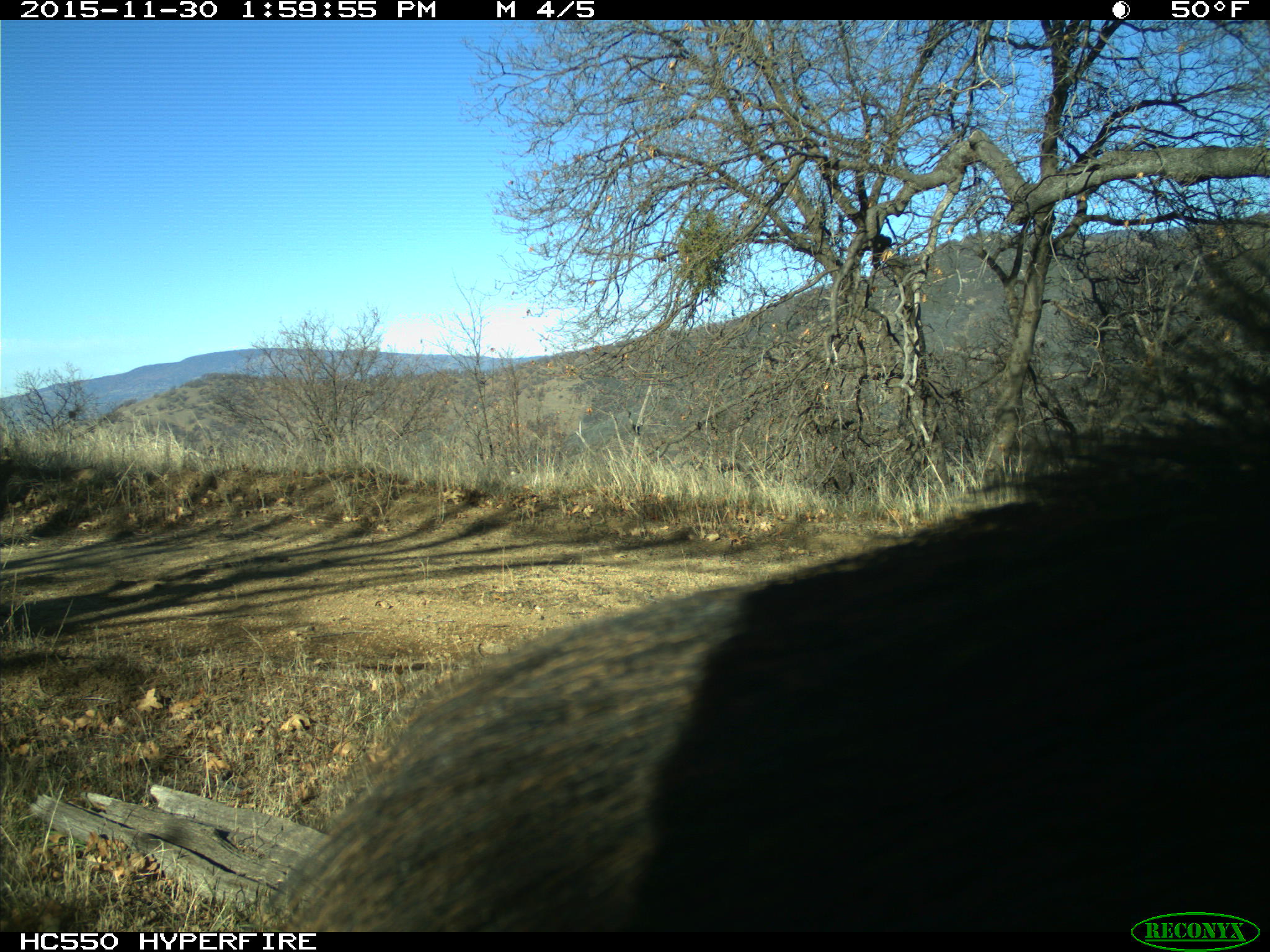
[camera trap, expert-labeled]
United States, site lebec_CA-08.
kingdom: Animalia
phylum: Chordata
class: Mammalia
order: Artiodactyla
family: Suidae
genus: Sus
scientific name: Sus scrofa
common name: wild boar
Sus scrofa (wild boar).